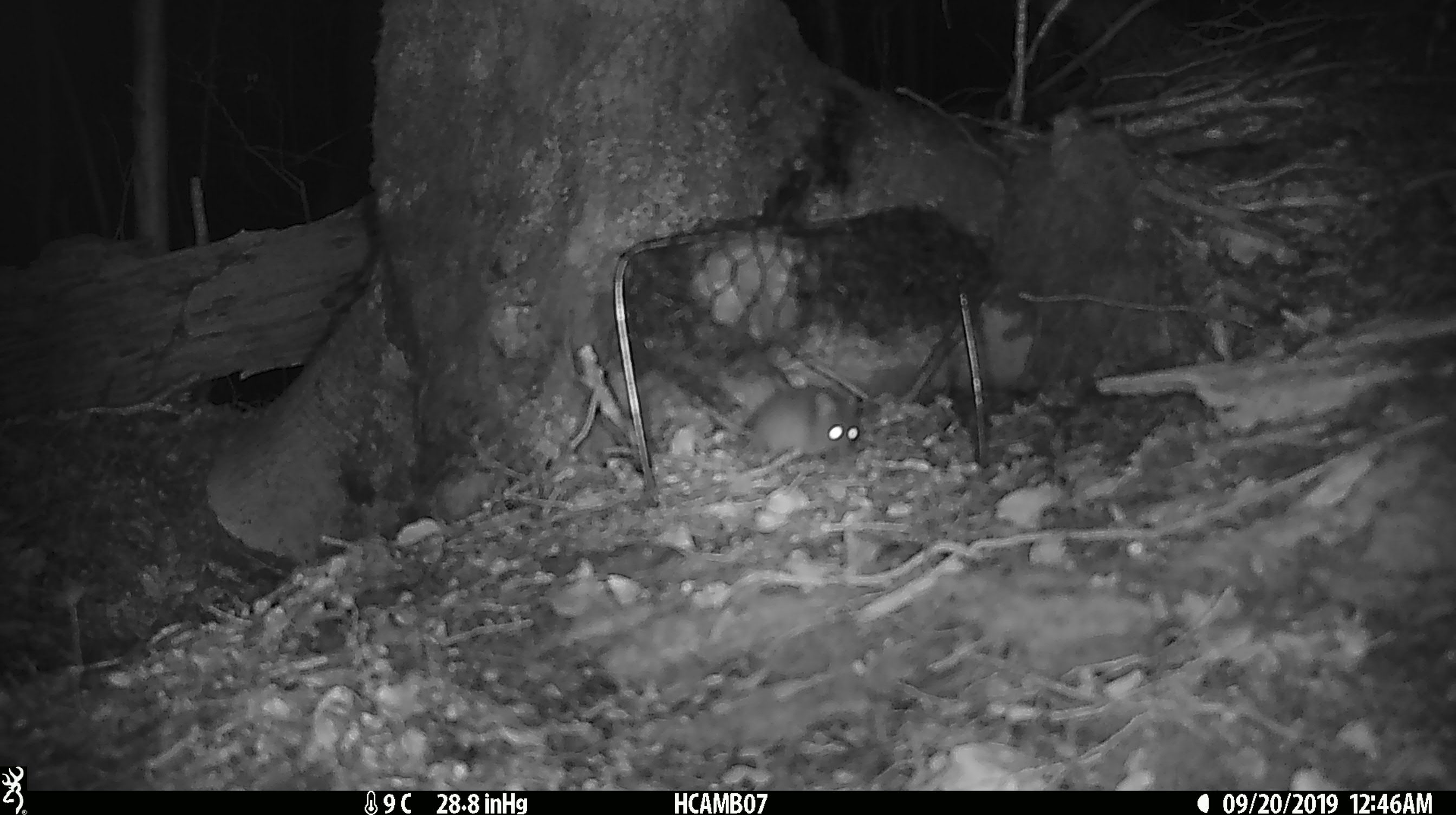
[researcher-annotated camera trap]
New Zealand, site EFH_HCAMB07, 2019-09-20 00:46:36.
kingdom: Animalia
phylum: Chordata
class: Mammalia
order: Rodentia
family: Muridae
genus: Mus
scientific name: Mus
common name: mouse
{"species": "mouse (Mus)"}